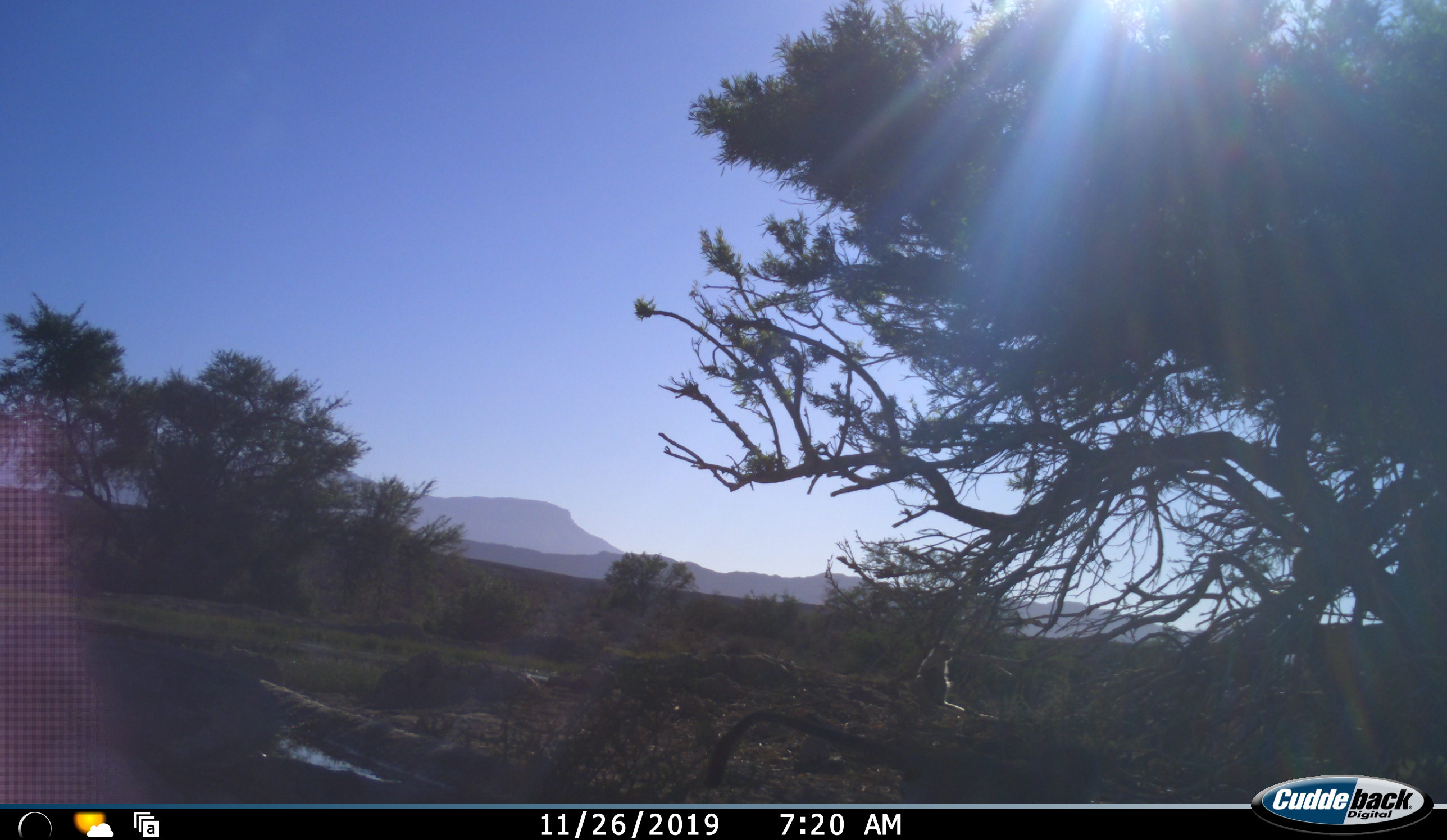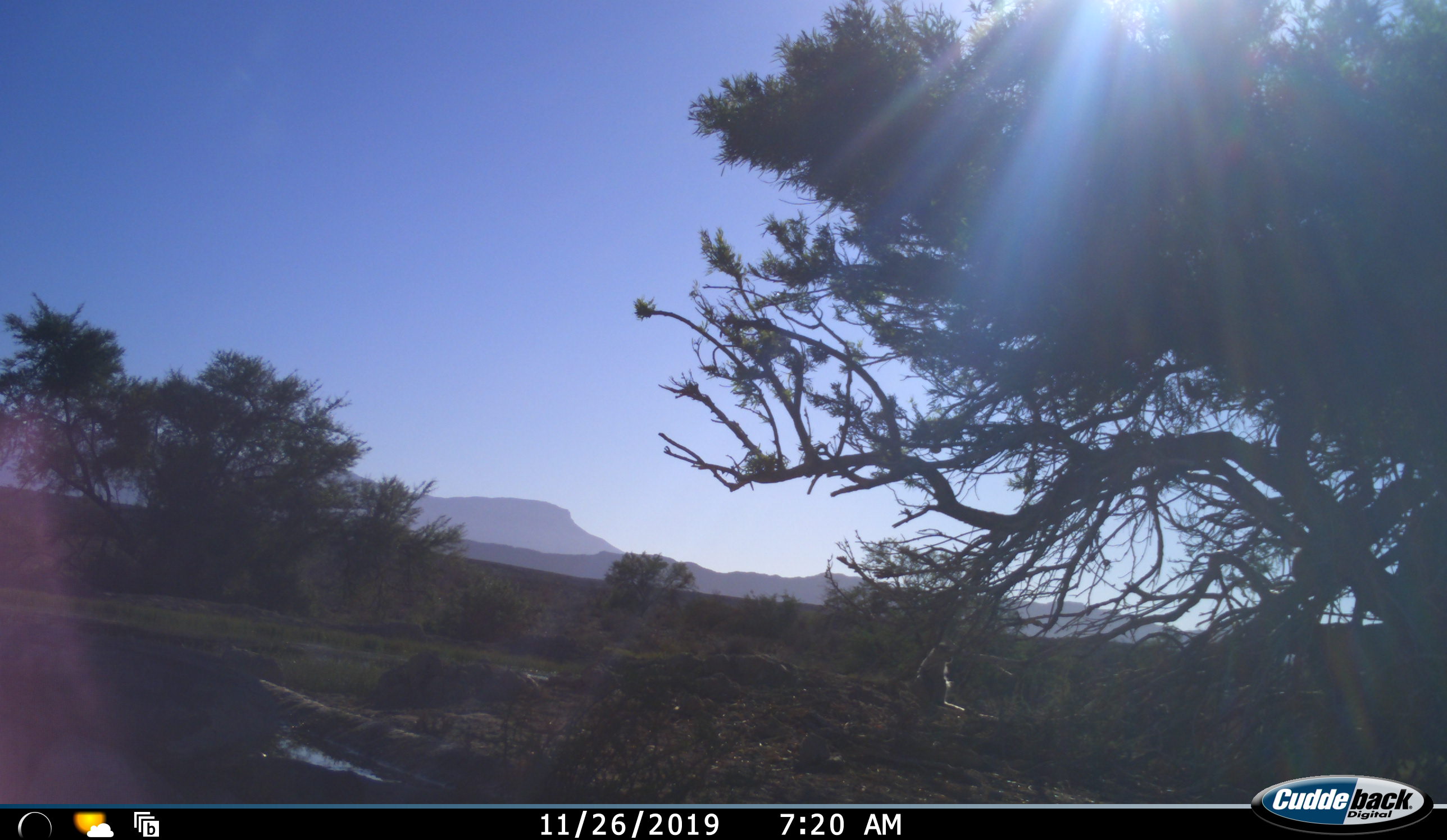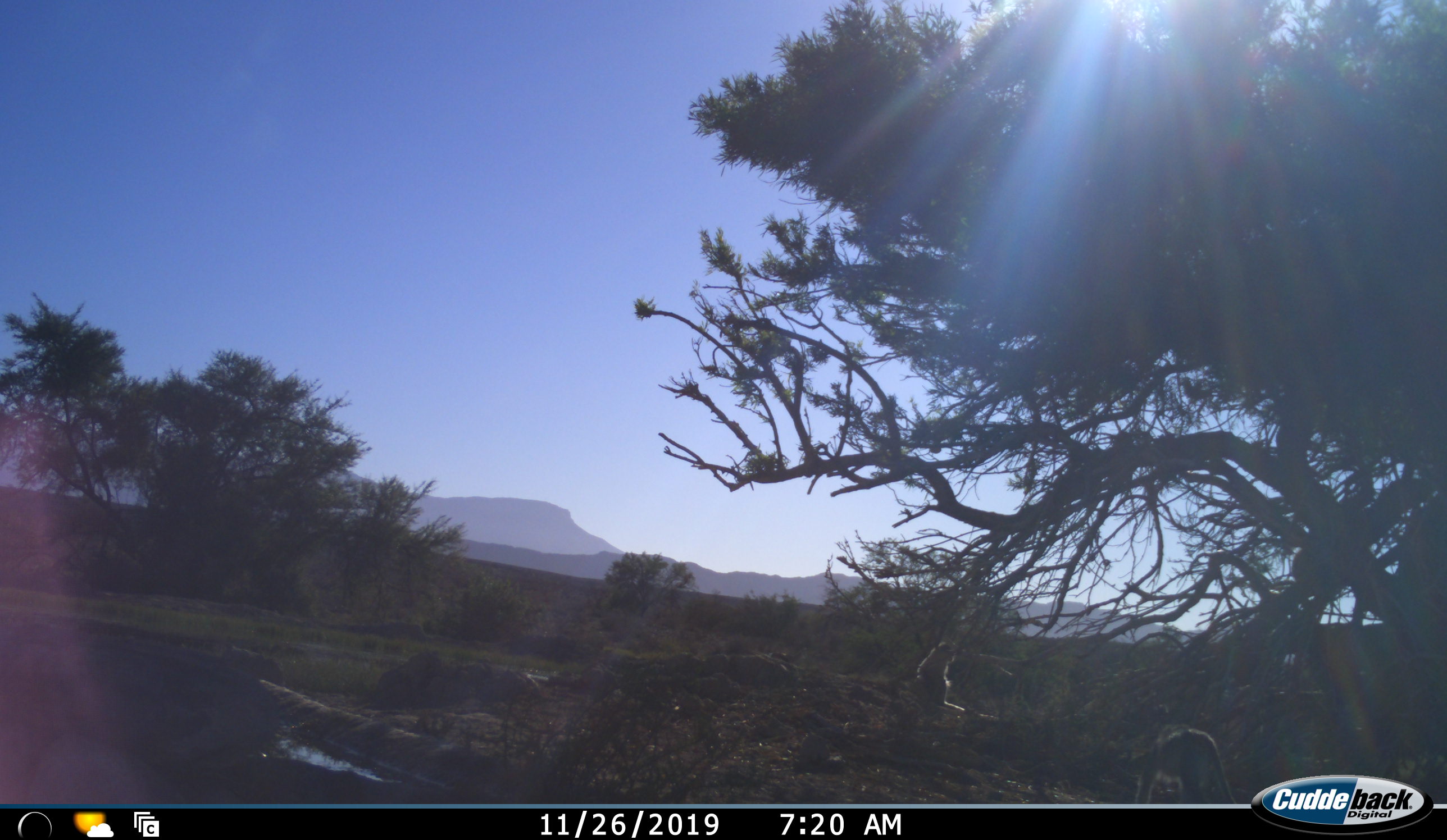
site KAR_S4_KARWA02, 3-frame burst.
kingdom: Animalia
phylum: Chordata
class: Mammalia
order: Primates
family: Cercopithecidae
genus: Chlorocebus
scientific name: Chlorocebus pygerythrus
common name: vervet monkey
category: monkeyvervet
Monkeyvervet (vervet monkey) (Chlorocebus pygerythrus), count 2. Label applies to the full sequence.